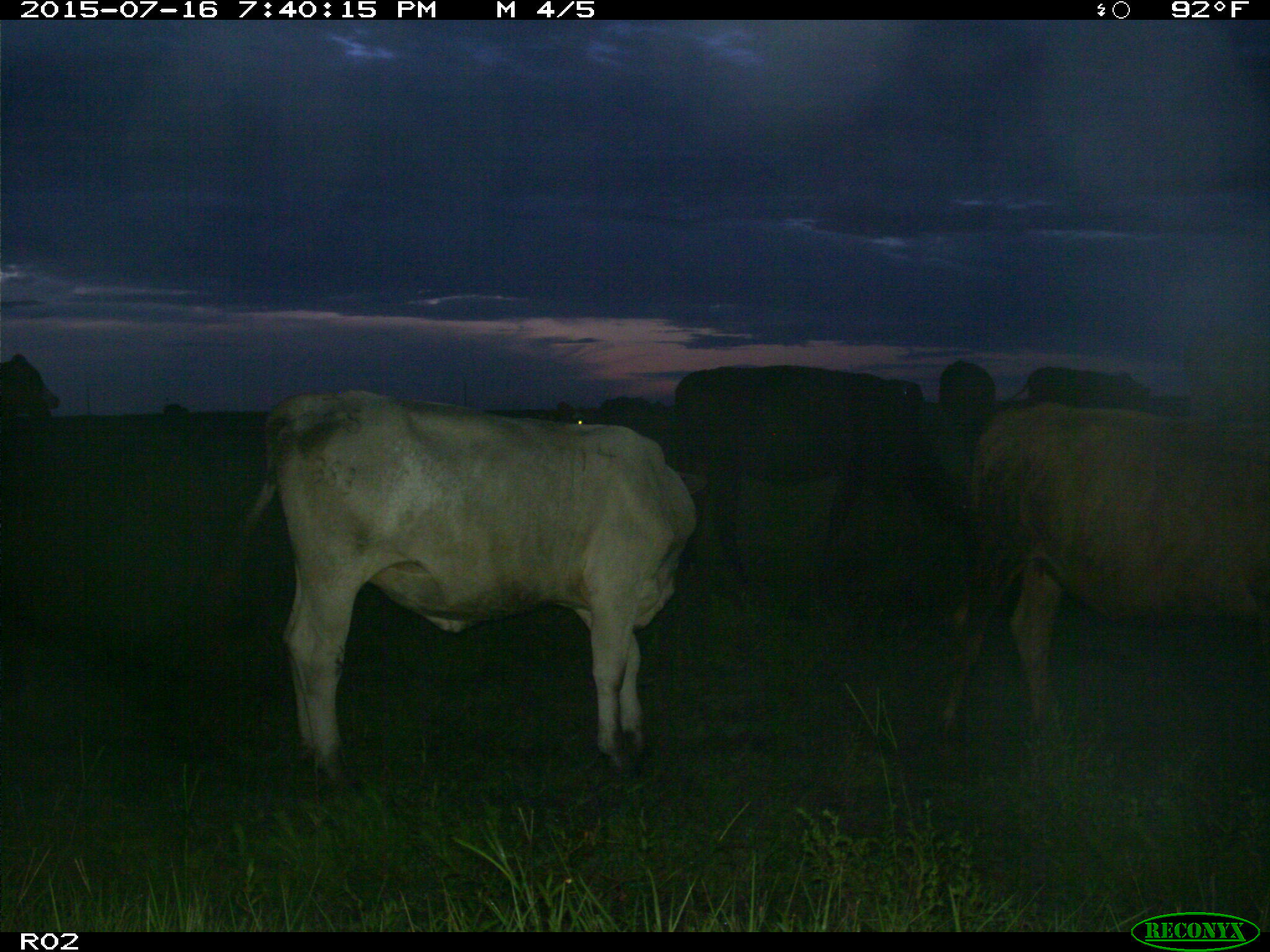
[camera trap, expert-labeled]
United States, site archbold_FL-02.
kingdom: Animalia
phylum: Chordata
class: Mammalia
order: Artiodactyla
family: Bovidae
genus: Bos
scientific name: Bos taurus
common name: domestic cow